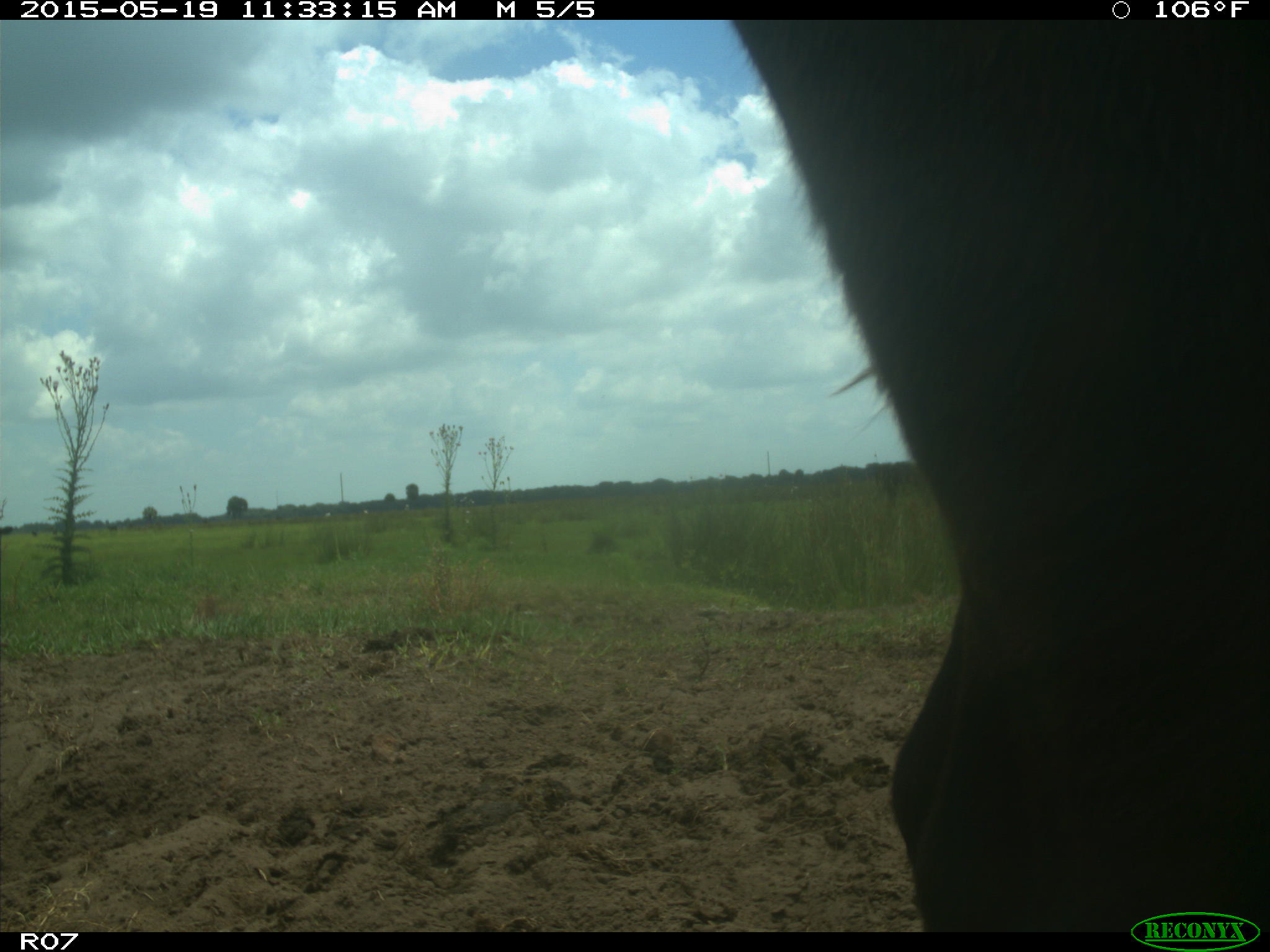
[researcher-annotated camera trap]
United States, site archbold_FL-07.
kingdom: Animalia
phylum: Chordata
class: Mammalia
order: Artiodactyla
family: Bovidae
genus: Bos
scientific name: Bos taurus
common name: domestic cow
Bos taurus (domestic cow).